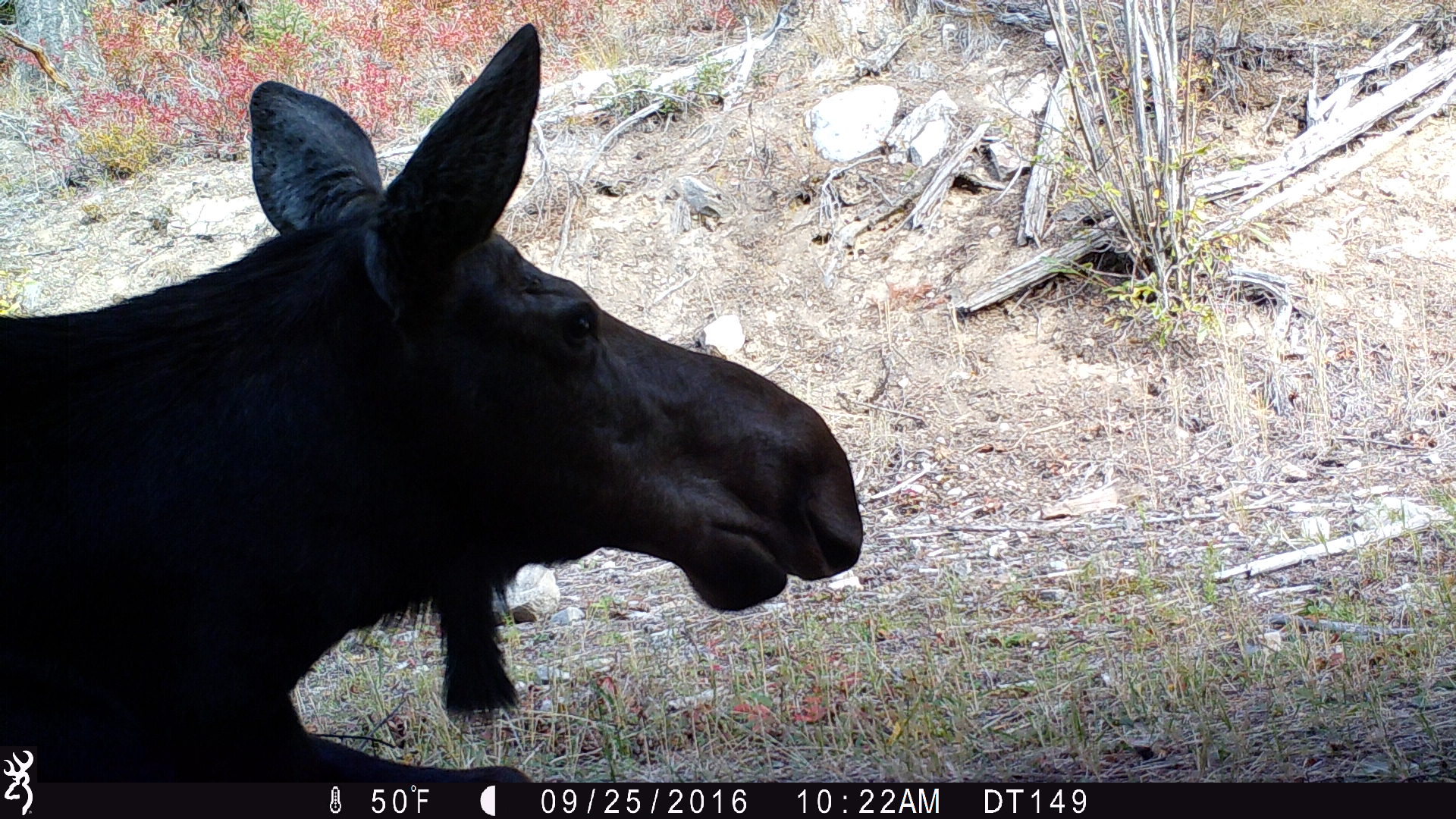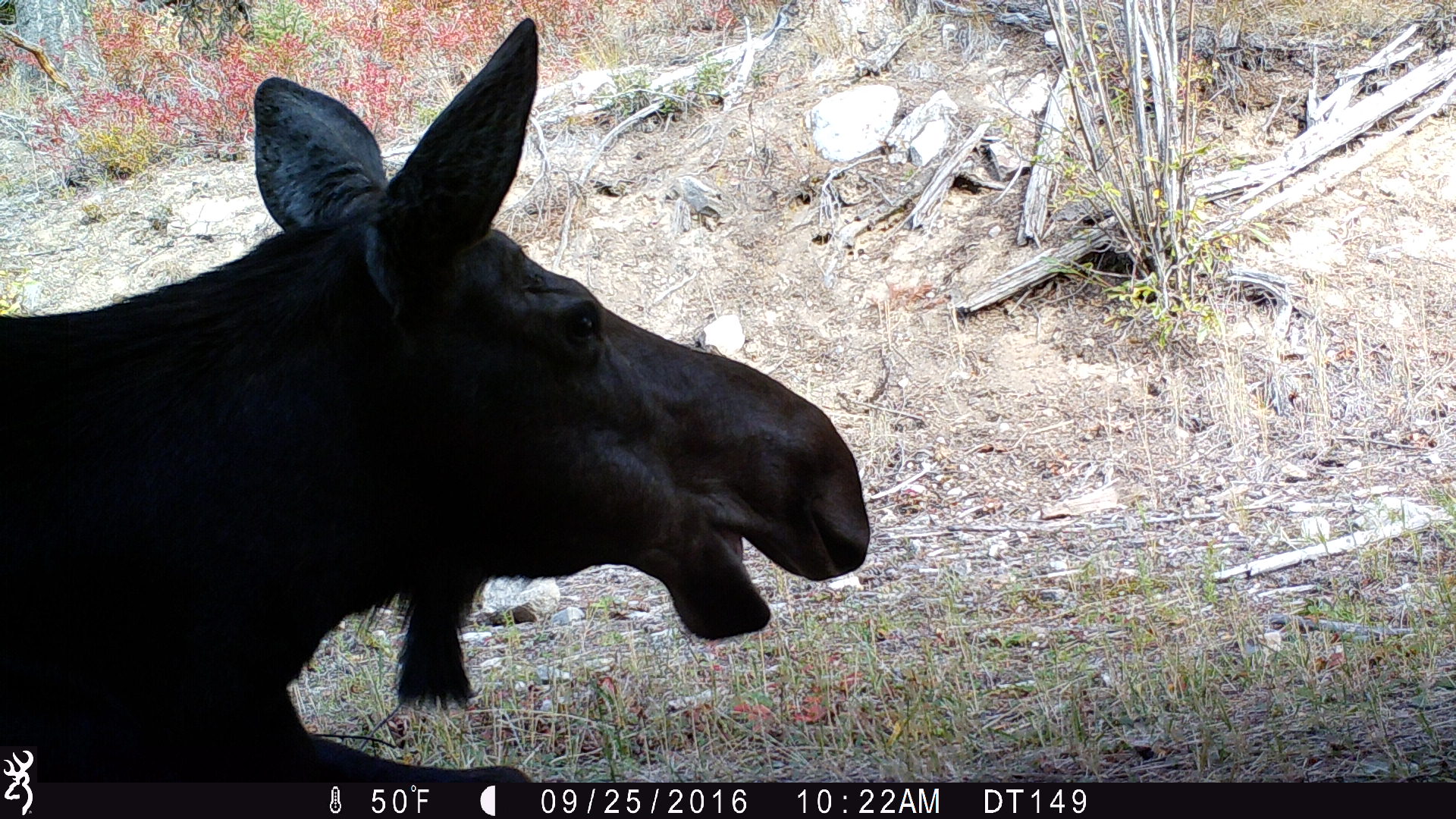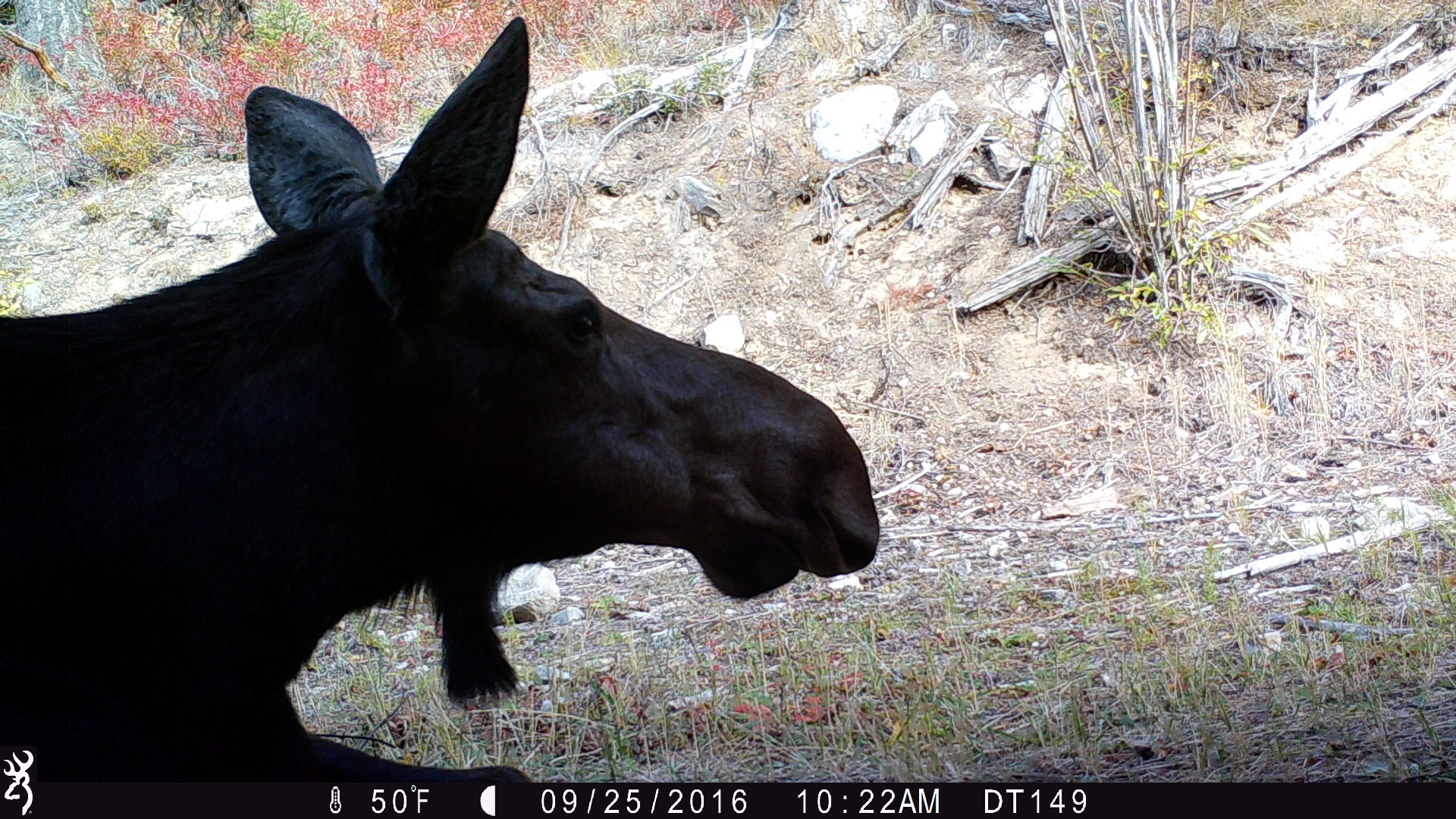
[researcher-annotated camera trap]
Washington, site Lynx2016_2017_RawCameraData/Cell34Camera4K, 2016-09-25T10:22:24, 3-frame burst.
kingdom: Animalia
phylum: Chordata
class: Mammalia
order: Artiodactyla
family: Cervidae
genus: Alces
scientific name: Alces alces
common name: moose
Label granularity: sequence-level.